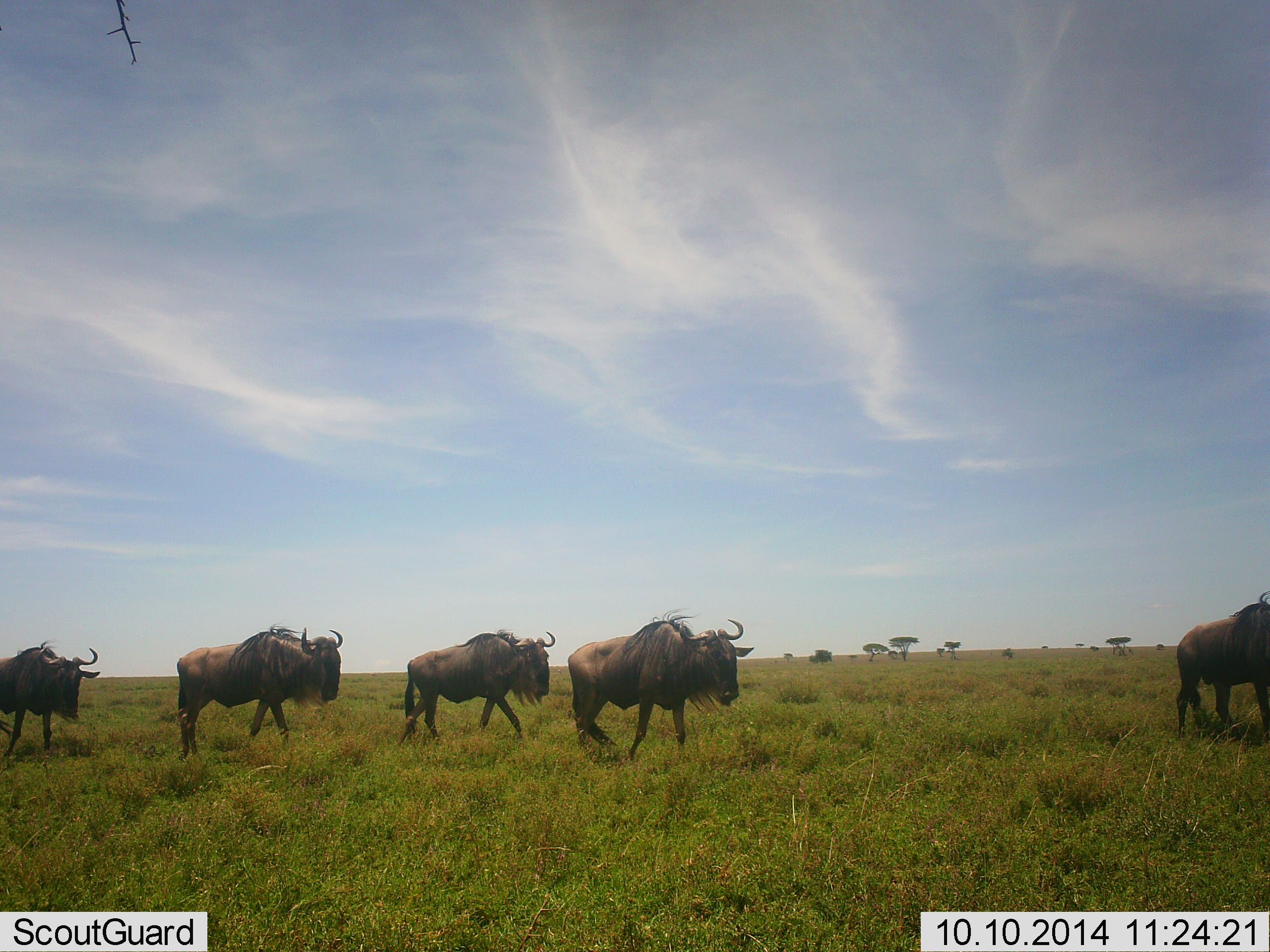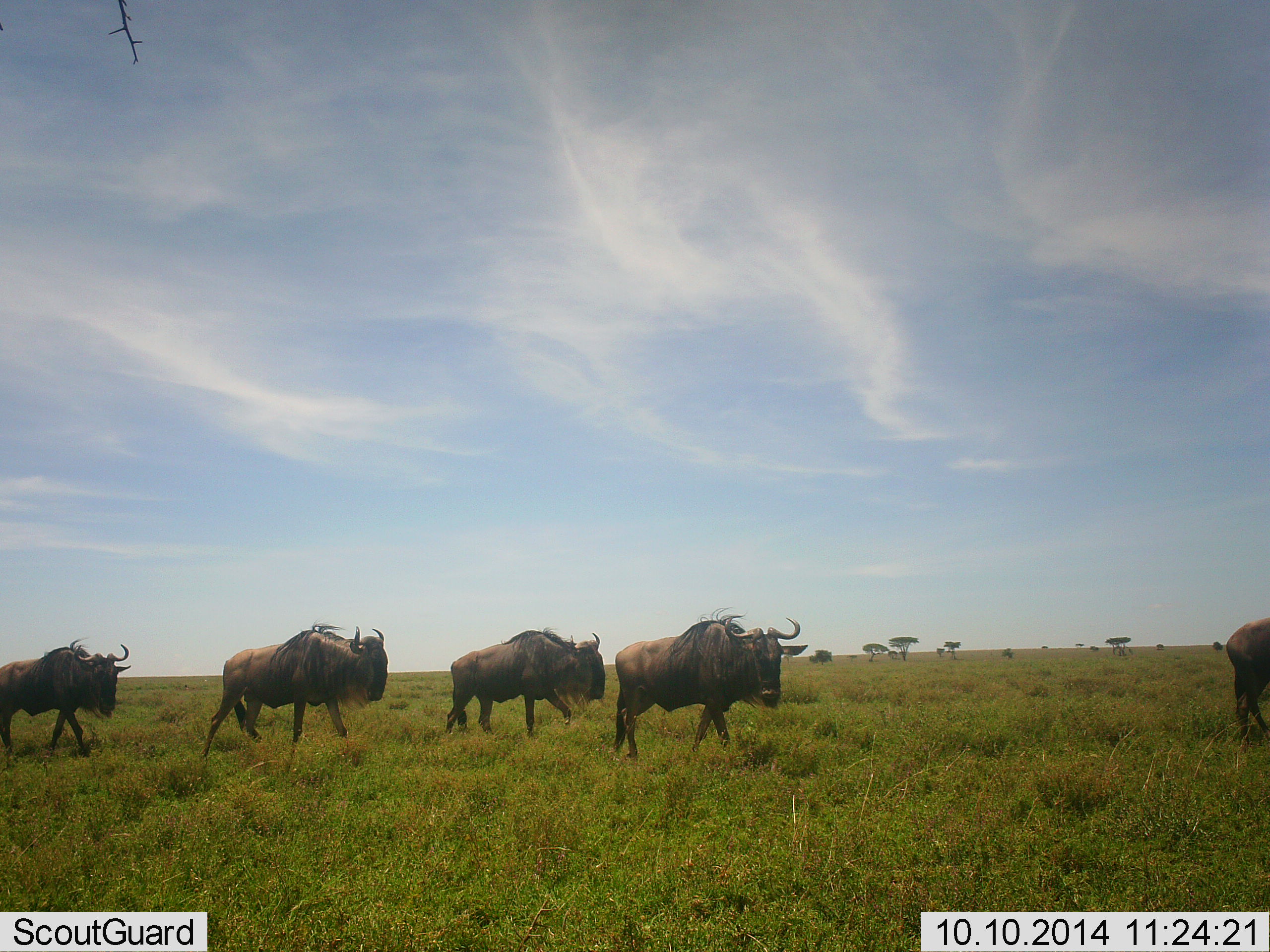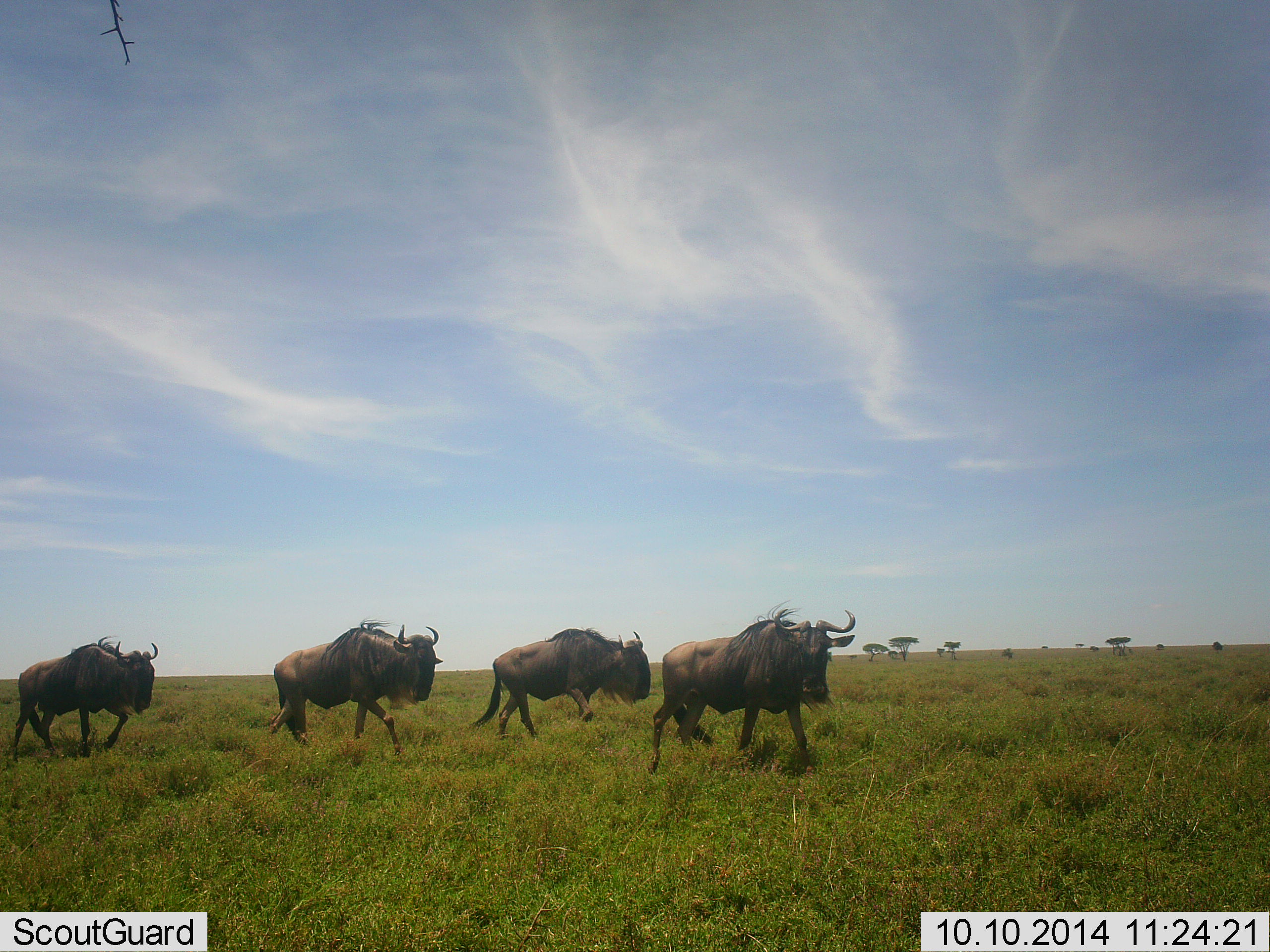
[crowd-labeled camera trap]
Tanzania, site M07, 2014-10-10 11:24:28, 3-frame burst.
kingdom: Animalia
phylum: Chordata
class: Mammalia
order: Artiodactyla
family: Bovidae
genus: Connochaetes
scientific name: Connochaetes taurinus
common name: blue wildebeest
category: wildebeest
Wildebeest (blue wildebeest) (Connochaetes taurinus), count 5. Behavior (volunteer vote fractions): standing 0%, resting 0%, moving 100%, interacting 0%. Young present (vote fraction): 0%. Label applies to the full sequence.